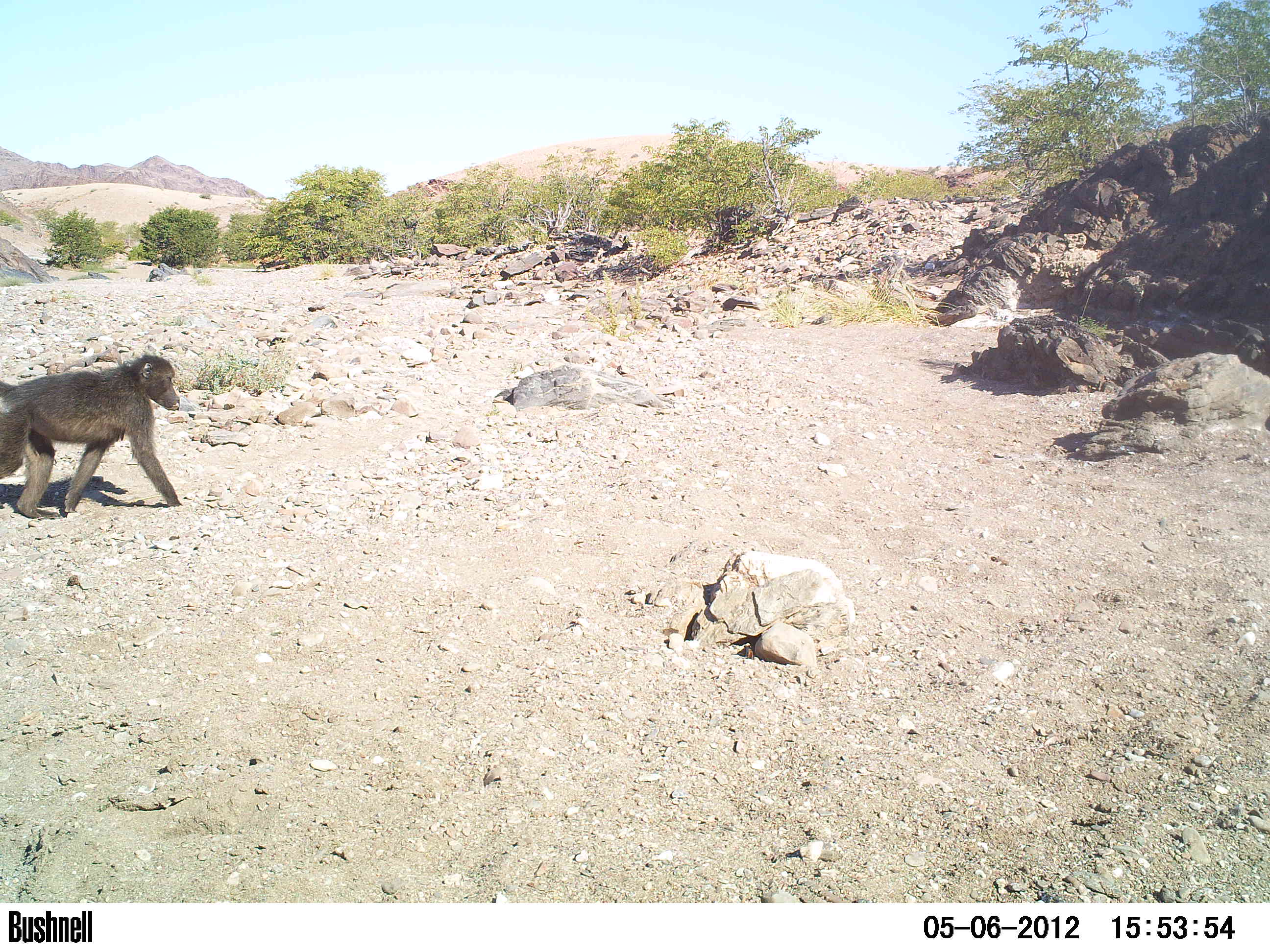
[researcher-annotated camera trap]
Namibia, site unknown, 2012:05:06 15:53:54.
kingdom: Animalia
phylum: Chordata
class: Mammalia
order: Primates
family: Cercopithecidae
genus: Papio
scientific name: Papio anubis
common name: olive baboon